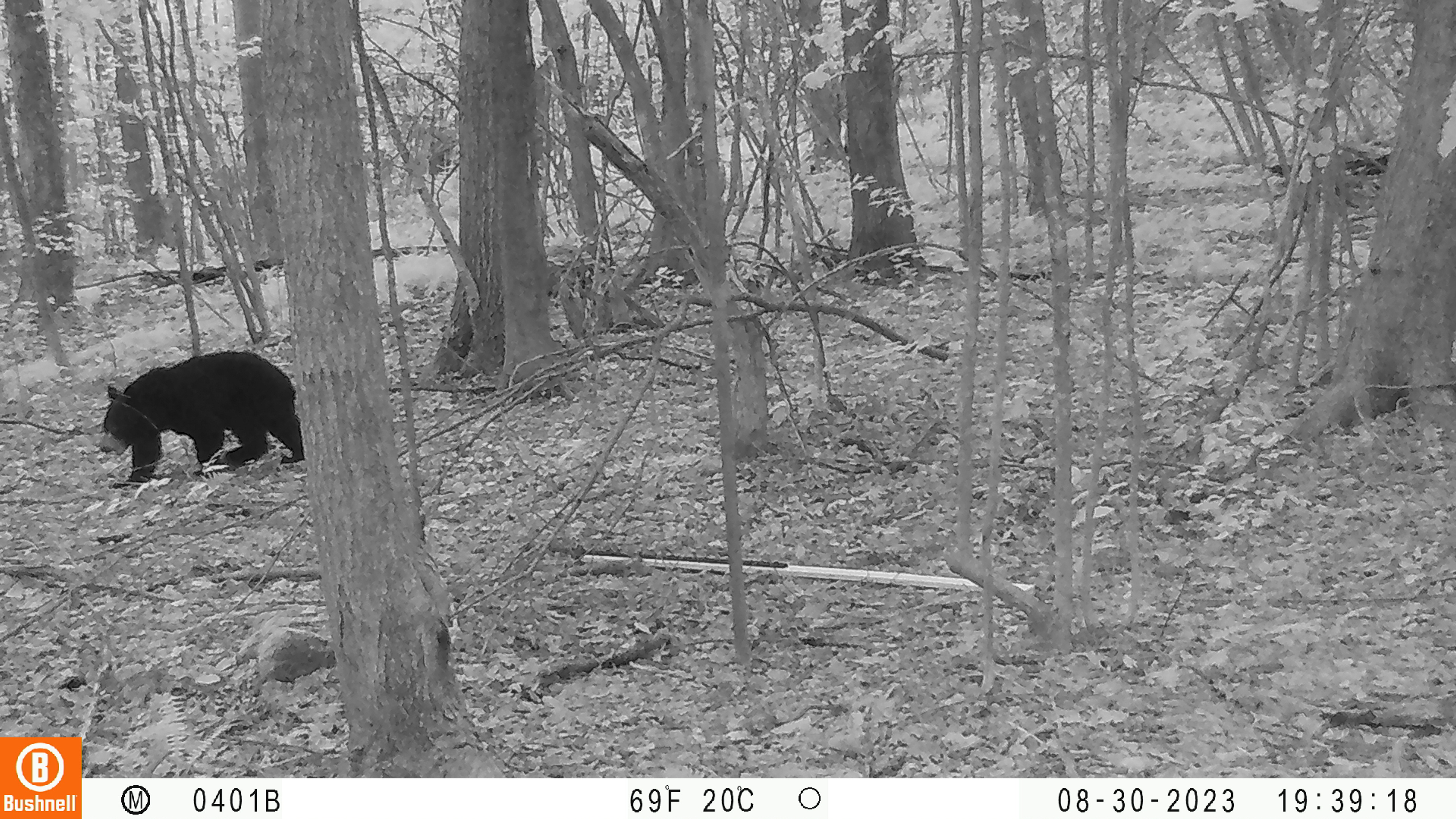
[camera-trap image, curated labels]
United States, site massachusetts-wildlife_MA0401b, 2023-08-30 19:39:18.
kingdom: Animalia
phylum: Chordata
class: Mammalia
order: Carnivora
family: Ursidae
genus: Ursus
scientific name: Ursus americanus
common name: black bear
Black bear (Ursus americanus).